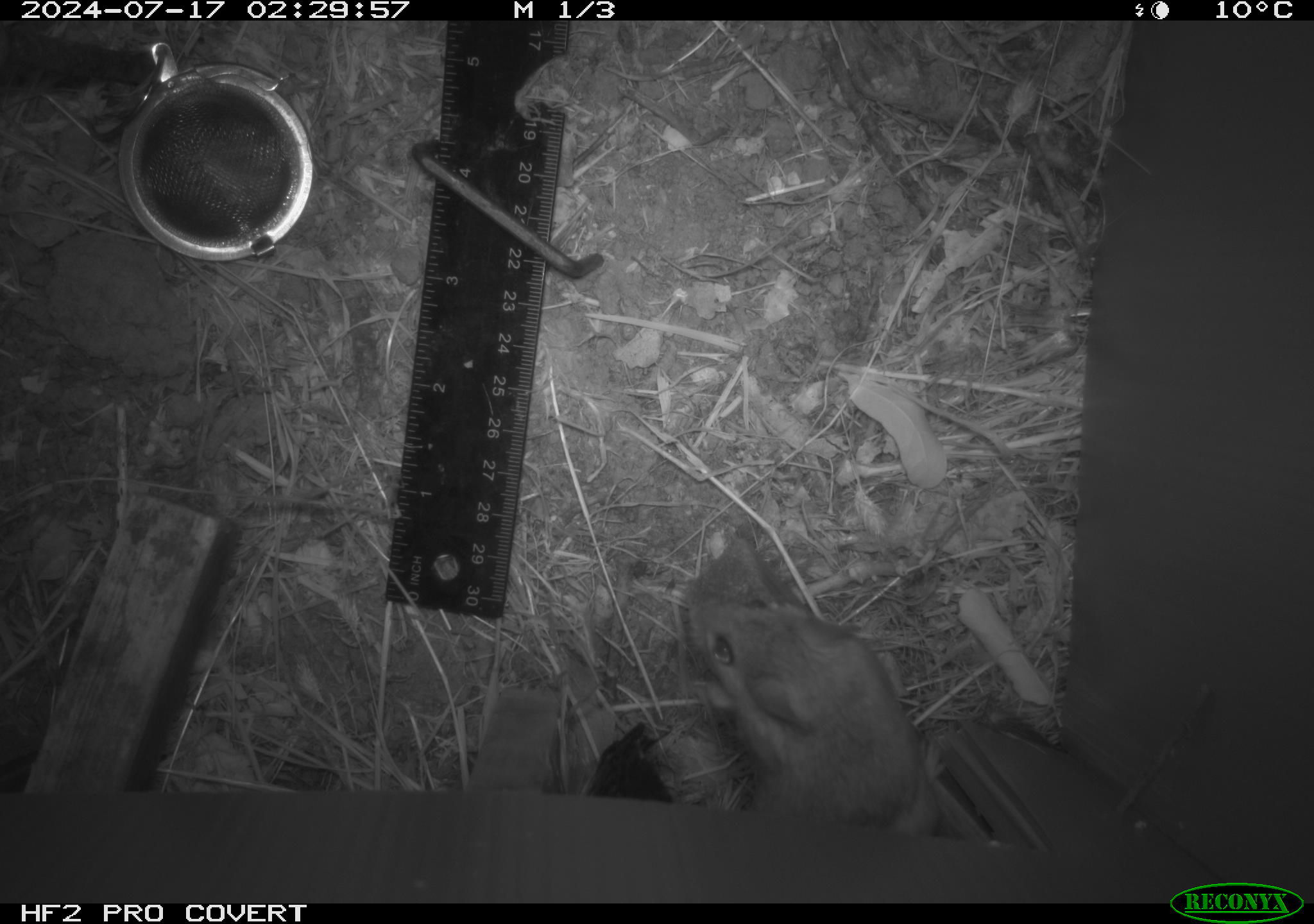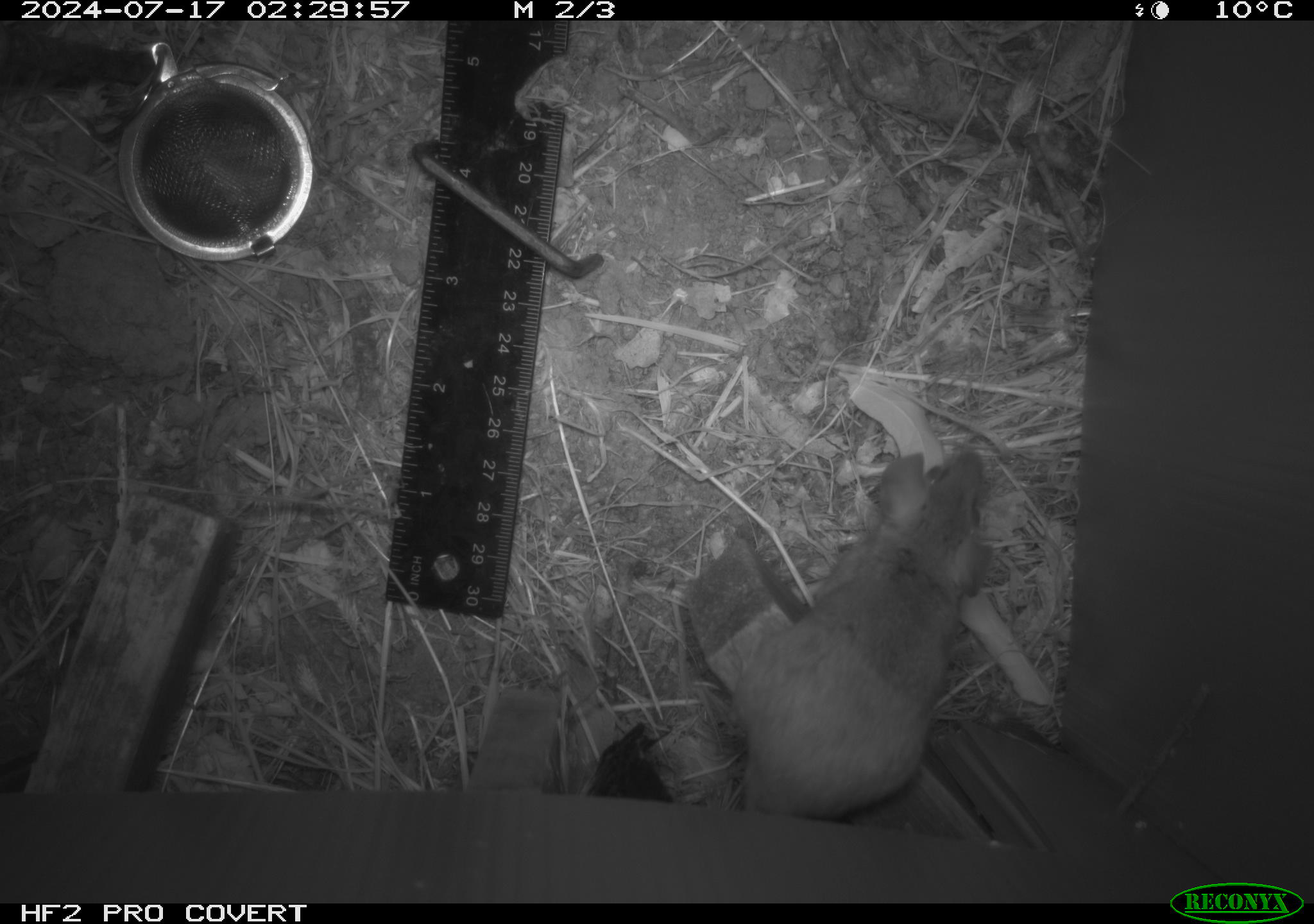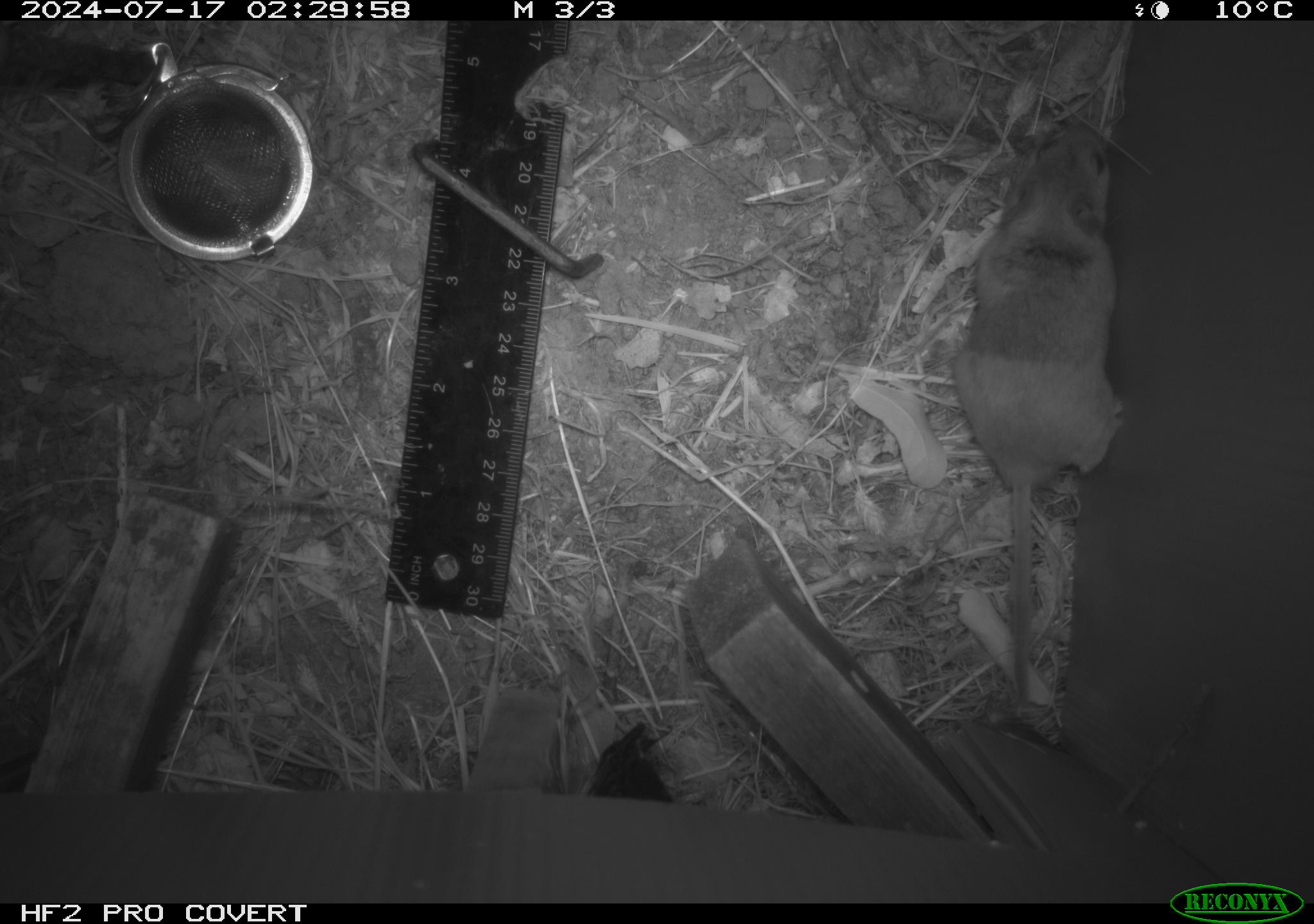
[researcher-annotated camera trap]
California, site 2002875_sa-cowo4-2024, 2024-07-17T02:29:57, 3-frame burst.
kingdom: Animalia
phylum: Chordata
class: Mammalia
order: Rodentia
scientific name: Rodentia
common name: rodent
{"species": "rodent (Rodentia)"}